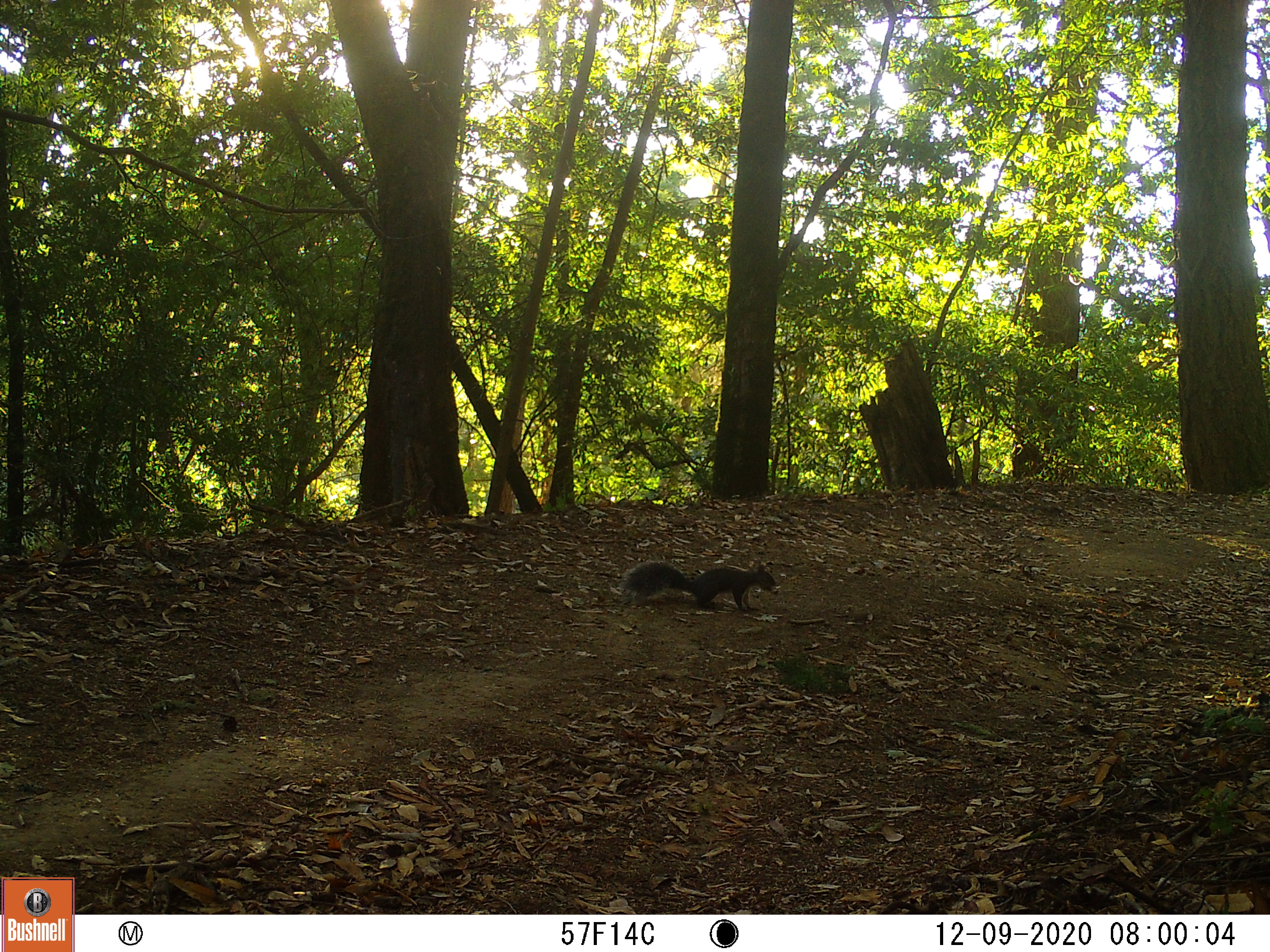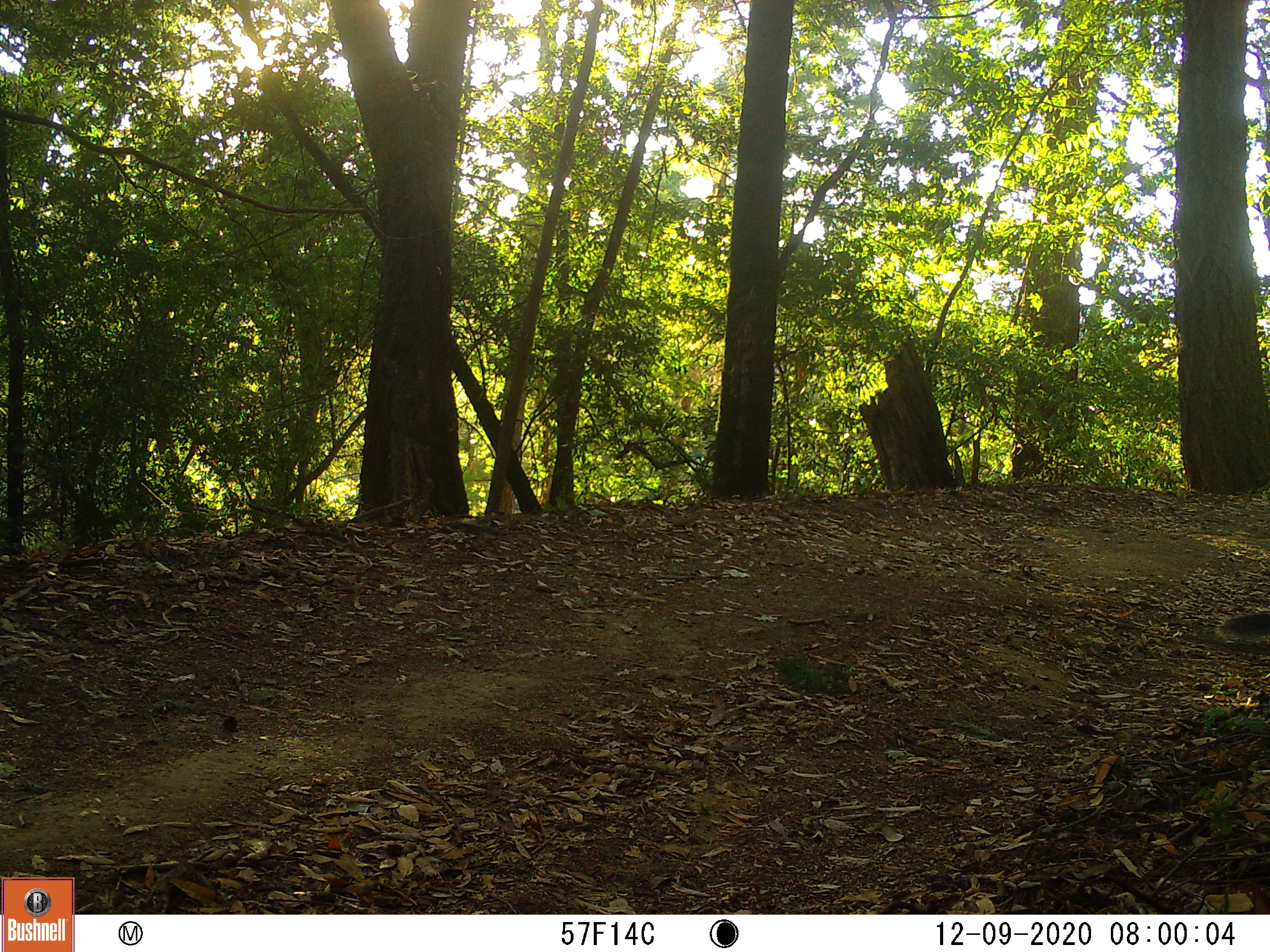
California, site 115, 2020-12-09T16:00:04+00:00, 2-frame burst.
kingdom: Animalia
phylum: Chordata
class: Mammalia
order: Rodentia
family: Sciuridae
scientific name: Sciuridae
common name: squirrel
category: unknown squirrel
Unknown squirrel (squirrel) (Sciuridae).